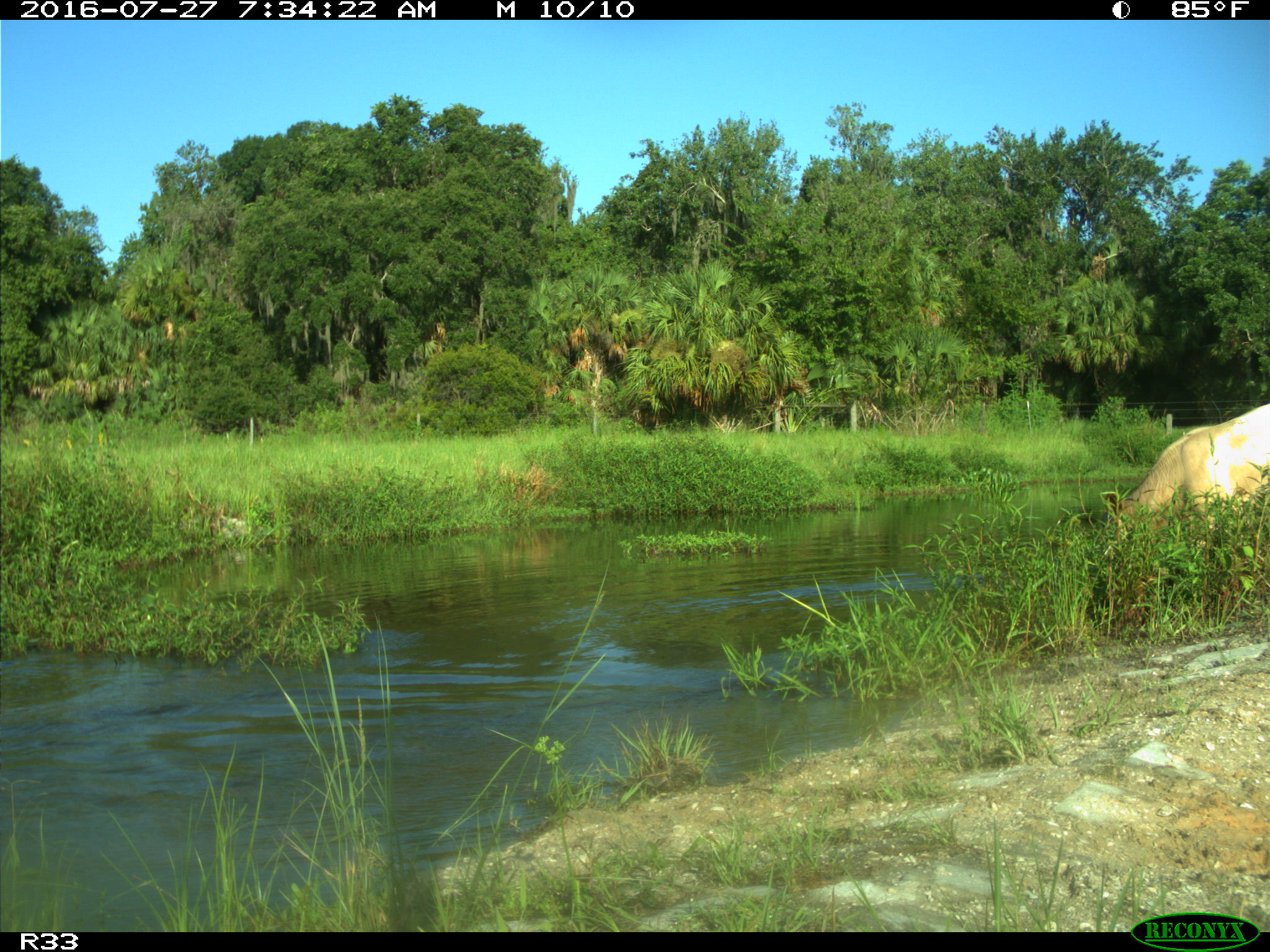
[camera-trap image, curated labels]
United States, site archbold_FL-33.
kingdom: Animalia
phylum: Chordata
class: Mammalia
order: Artiodactyla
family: Bovidae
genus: Bos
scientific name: Bos taurus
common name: domestic cow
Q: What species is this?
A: Bos taurus (domestic cow).